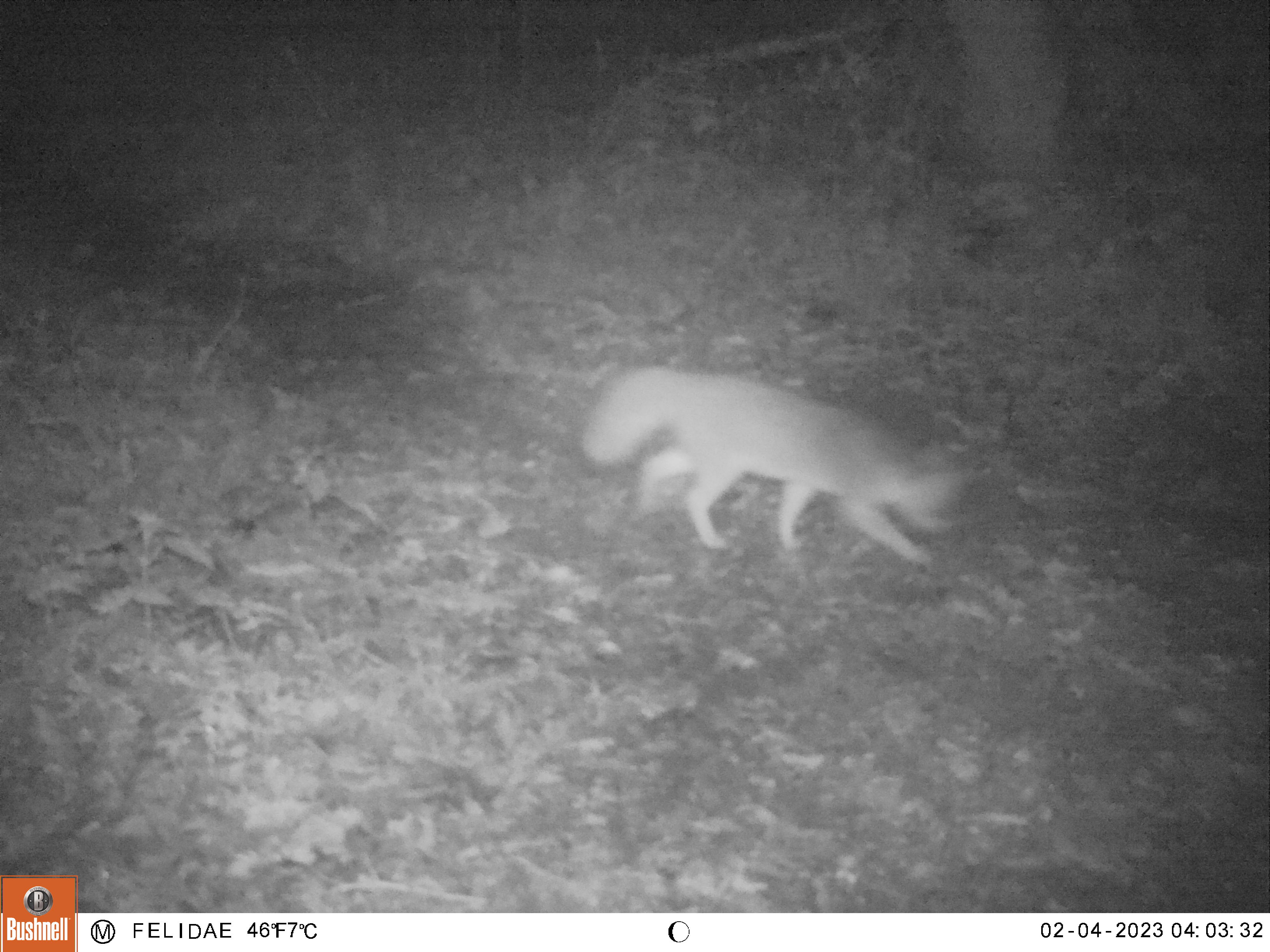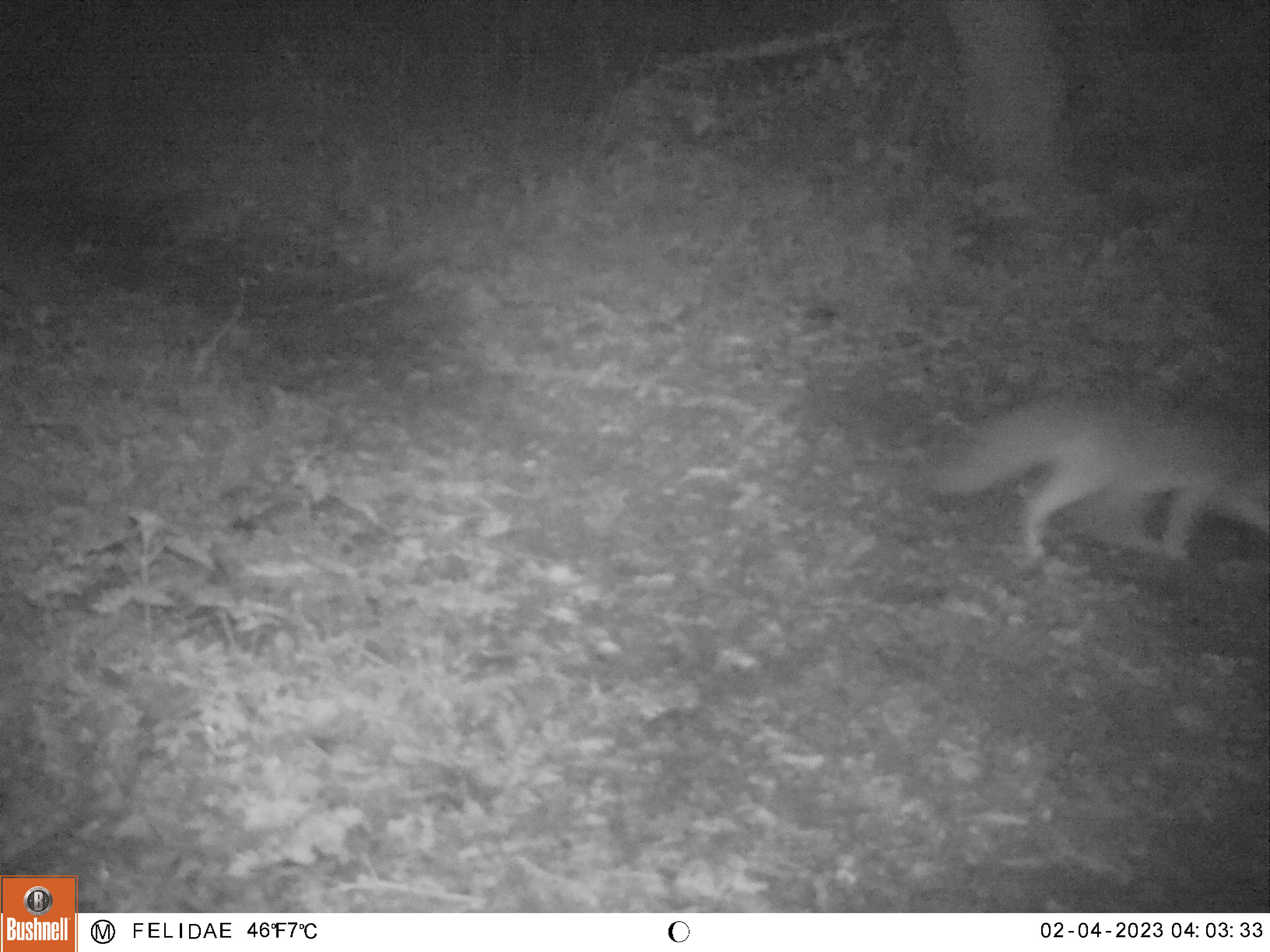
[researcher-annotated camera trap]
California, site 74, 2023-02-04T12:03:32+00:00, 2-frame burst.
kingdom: Animalia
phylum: Chordata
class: Mammalia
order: Carnivora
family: Canidae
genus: Urocyon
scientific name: Urocyon cinereoargenteus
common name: gray fox